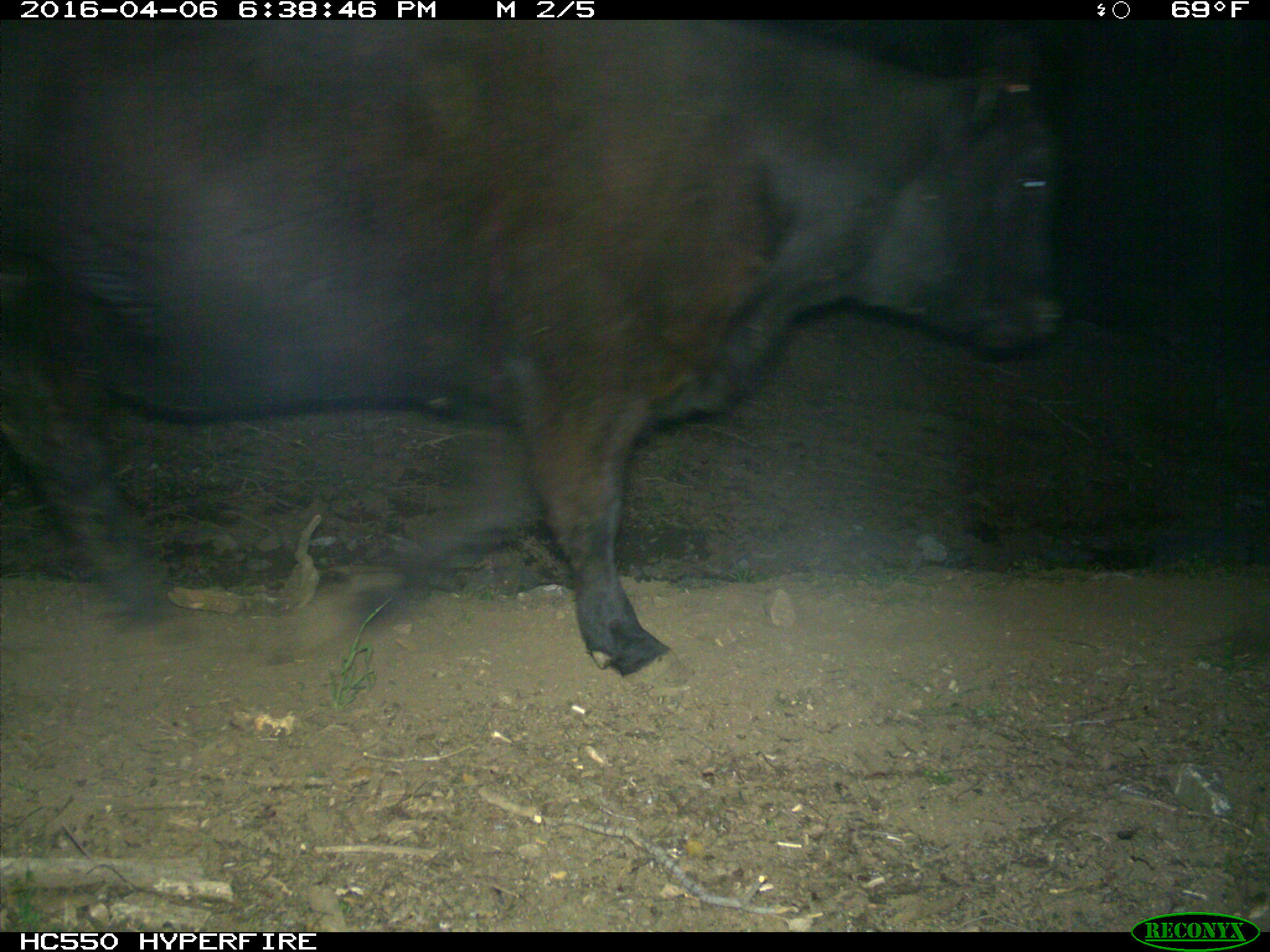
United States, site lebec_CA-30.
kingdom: Animalia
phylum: Chordata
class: Mammalia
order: Artiodactyla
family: Bovidae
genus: Bos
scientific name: Bos taurus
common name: domestic cow